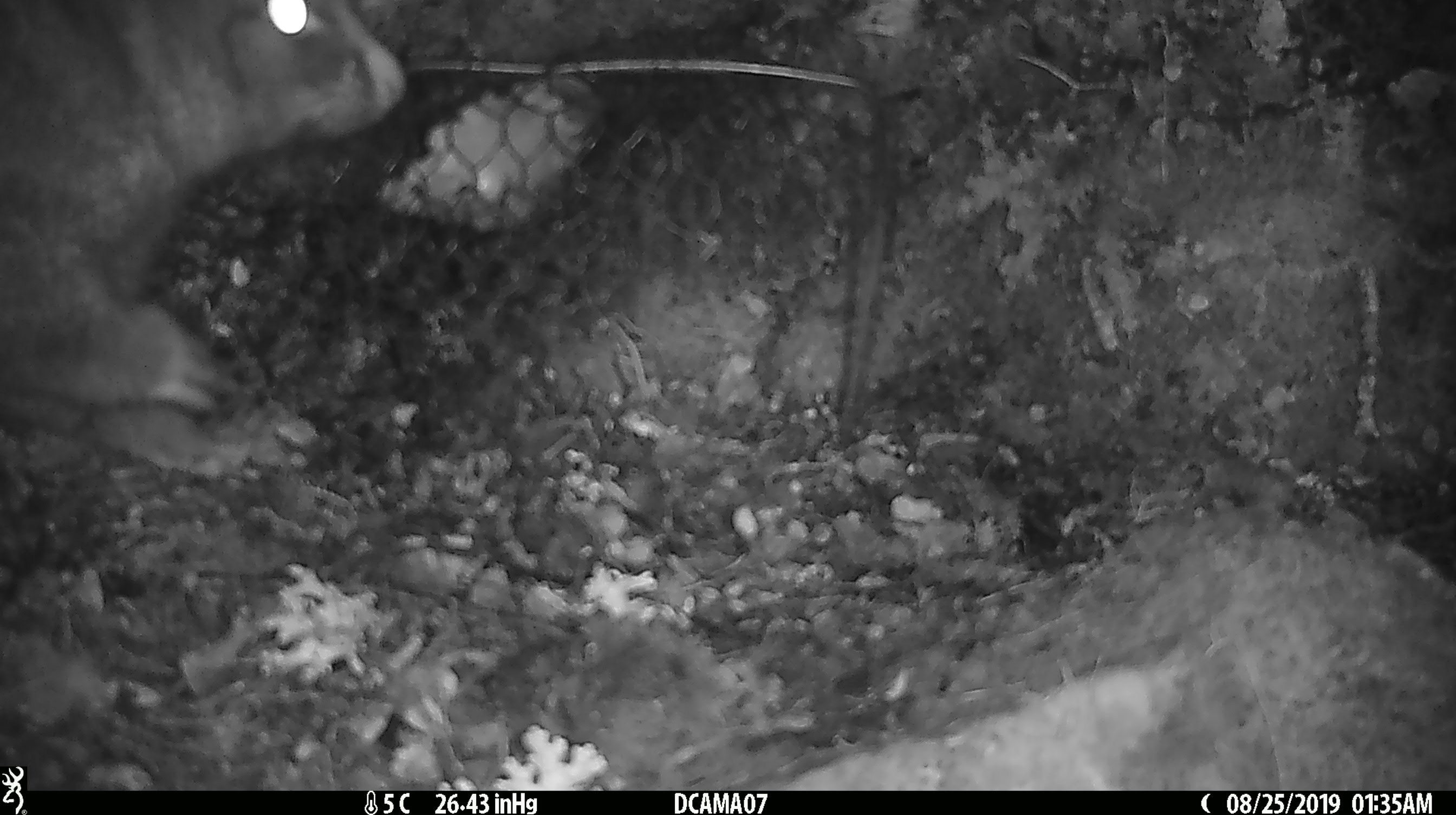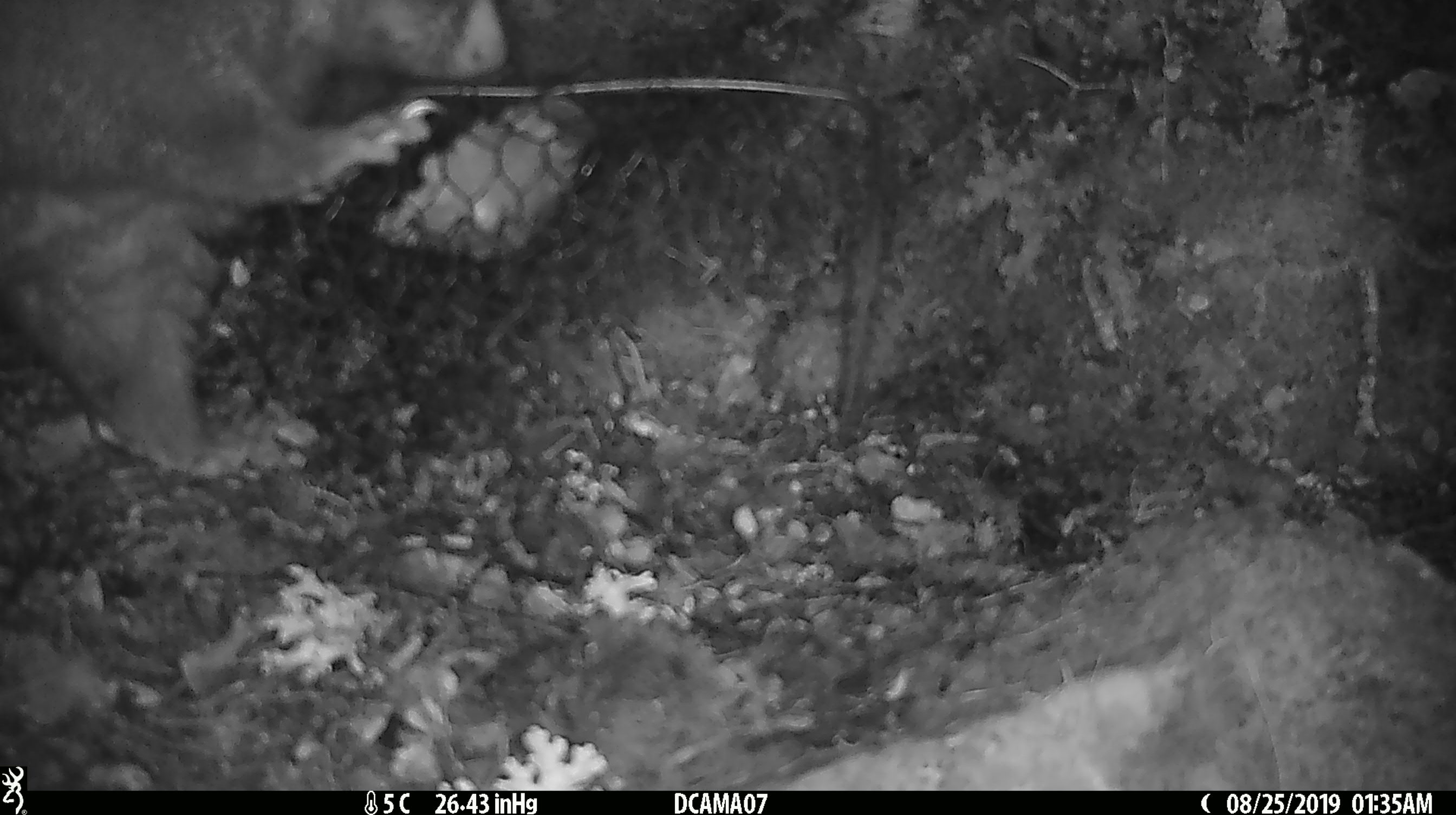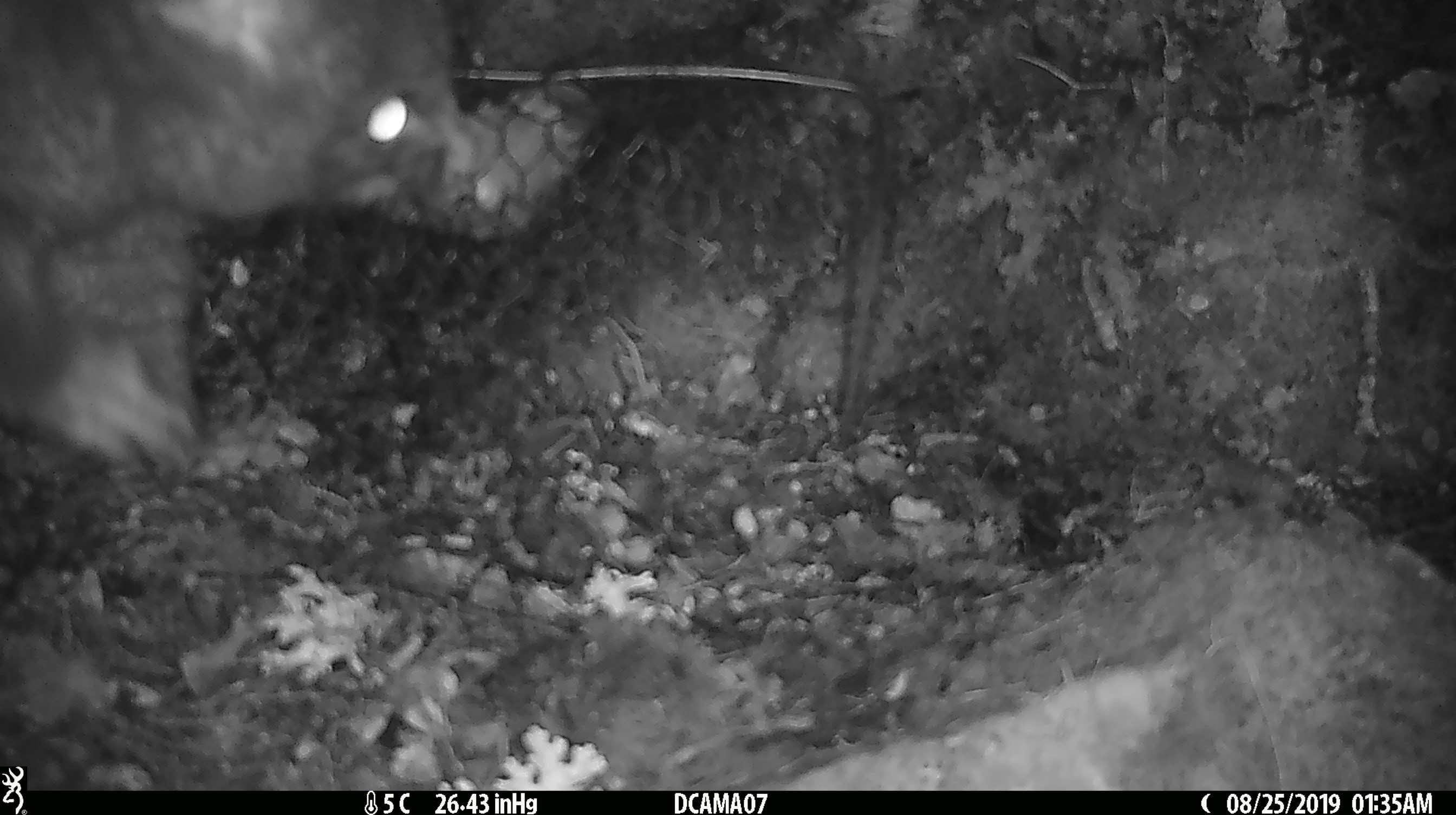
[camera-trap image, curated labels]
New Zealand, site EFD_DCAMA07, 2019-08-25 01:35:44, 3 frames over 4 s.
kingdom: Animalia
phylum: Chordata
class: Mammalia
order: Diprotodontia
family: Phalangeridae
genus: Trichosurus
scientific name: Trichosurus vulpecula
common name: common brushtail possum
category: possum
Possum (common brushtail possum) (Trichosurus vulpecula).